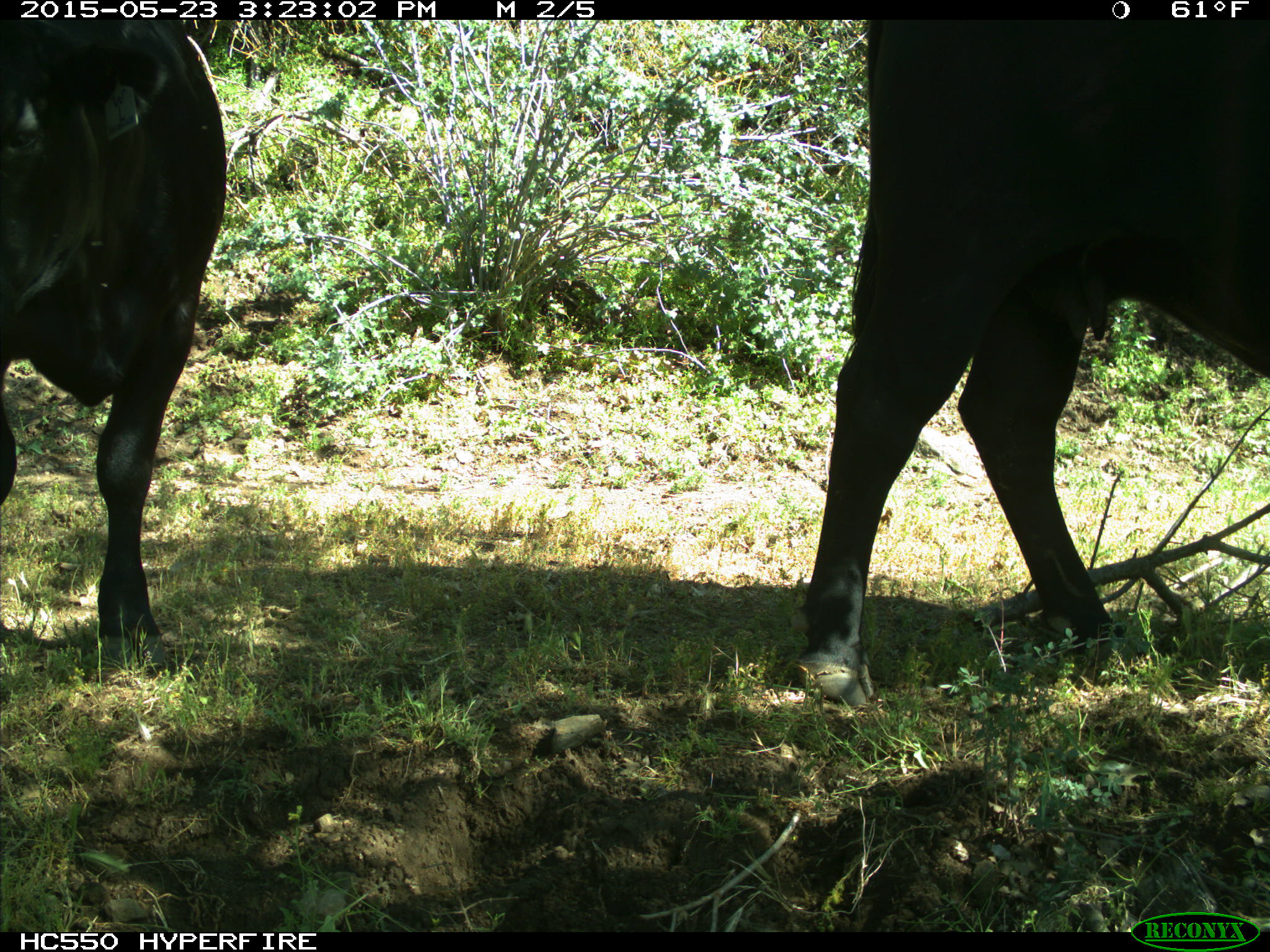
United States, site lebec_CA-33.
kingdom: Animalia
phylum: Chordata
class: Mammalia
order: Artiodactyla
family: Bovidae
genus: Bos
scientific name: Bos taurus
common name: domestic cow